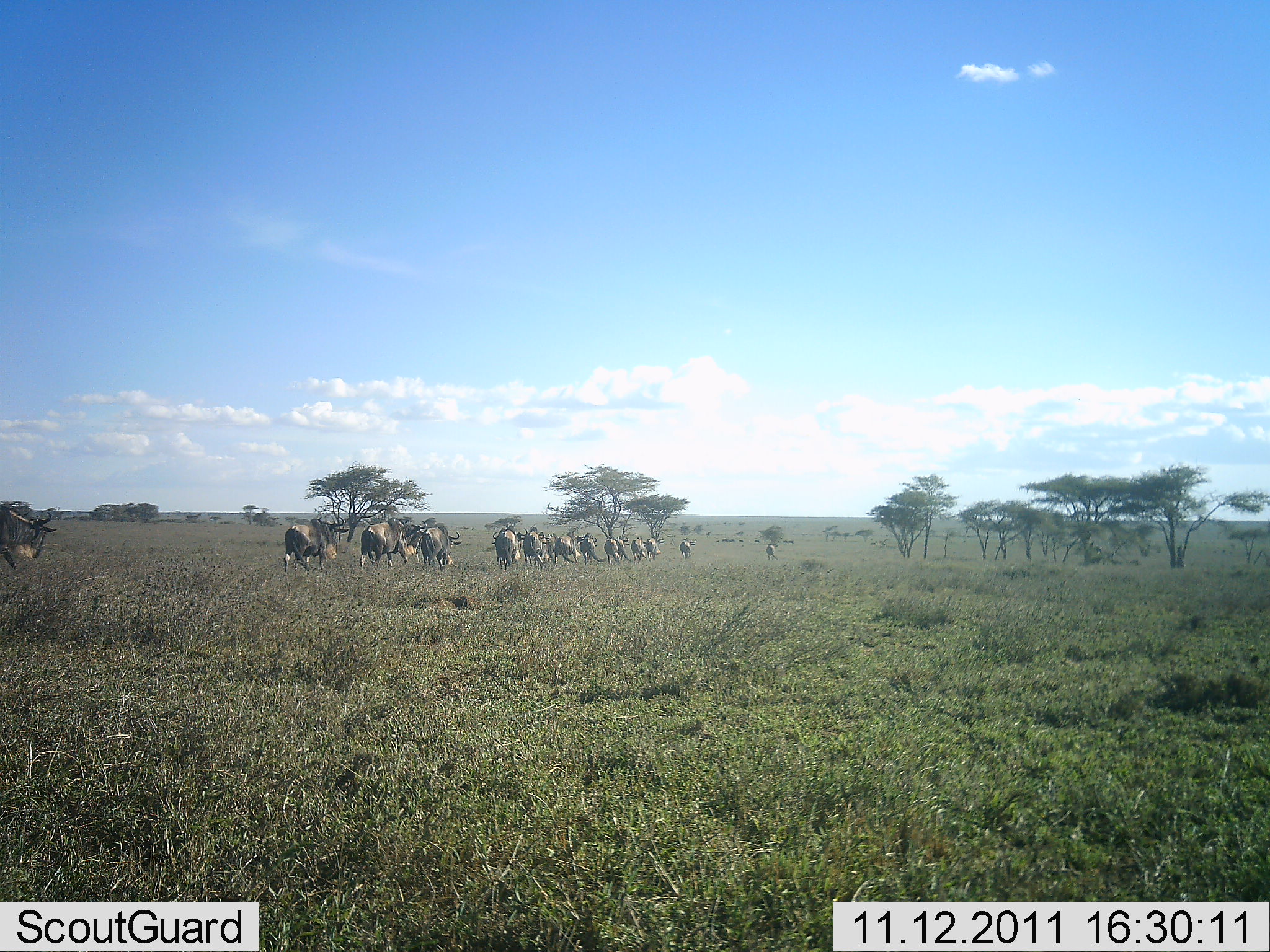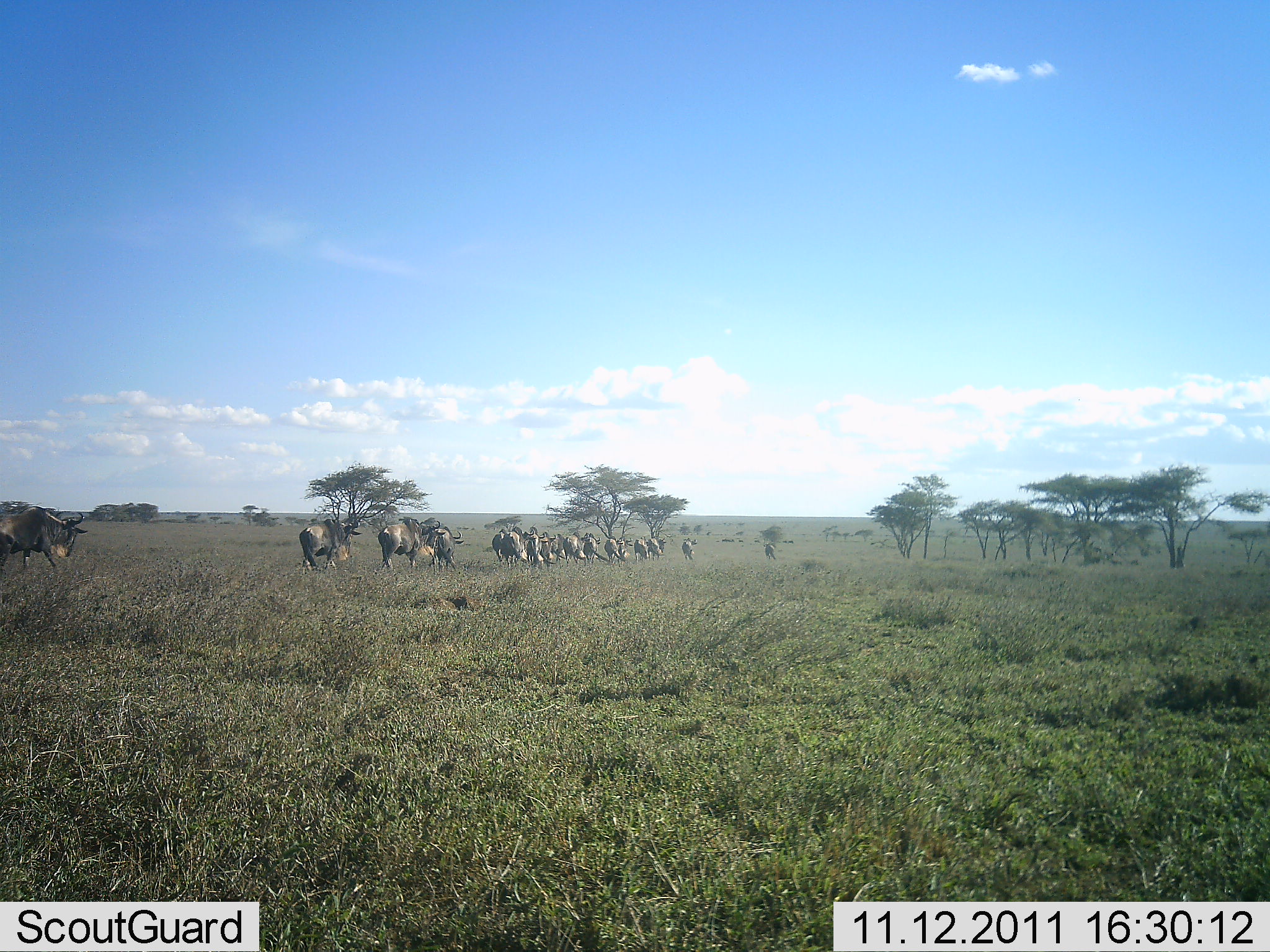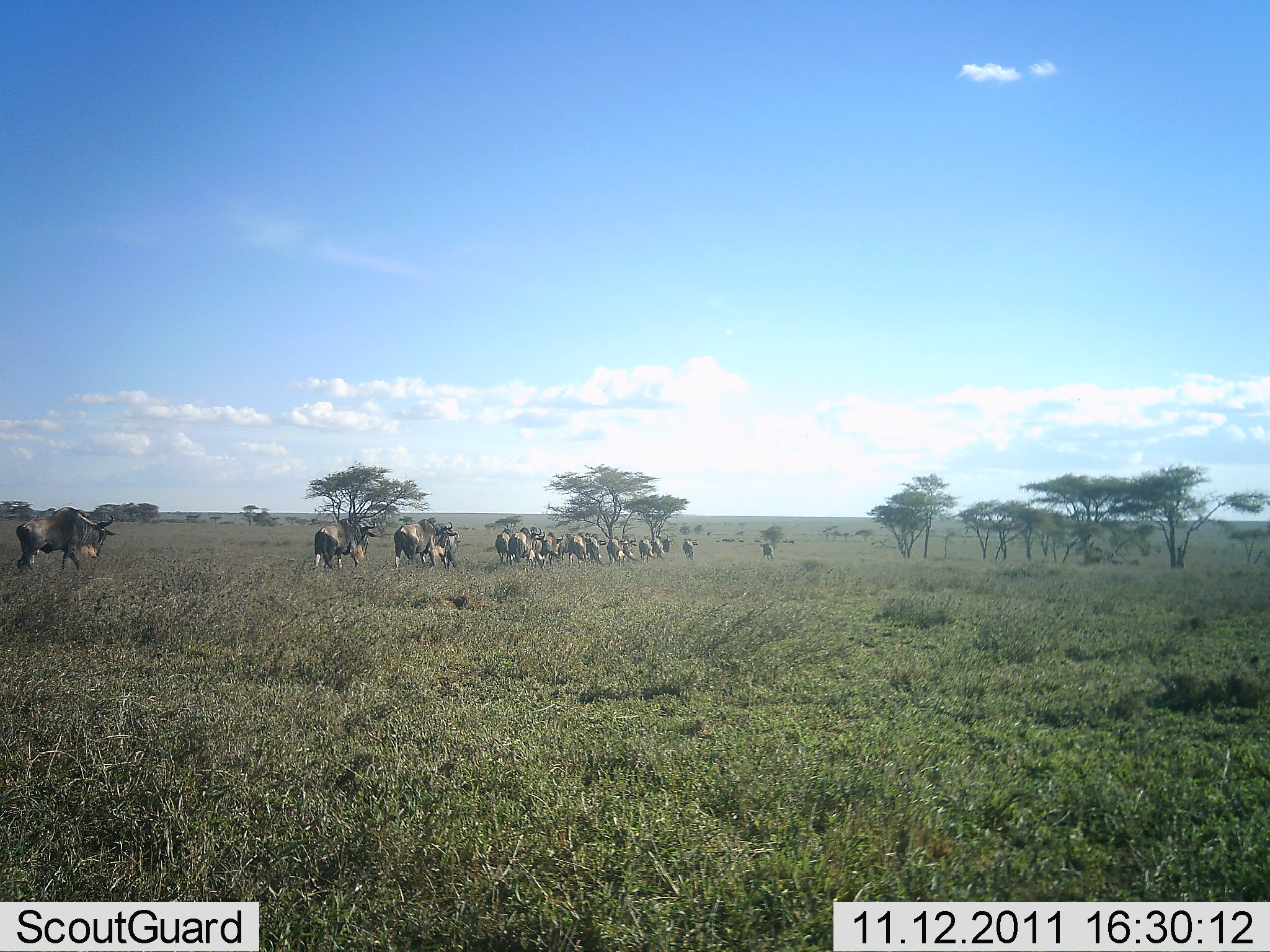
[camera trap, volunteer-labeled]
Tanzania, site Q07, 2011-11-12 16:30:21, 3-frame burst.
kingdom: Animalia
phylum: Chordata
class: Mammalia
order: Artiodactyla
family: Bovidae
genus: Connochaetes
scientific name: Connochaetes taurinus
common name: blue wildebeest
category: wildebeest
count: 11-50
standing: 0%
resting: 0%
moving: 100%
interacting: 0%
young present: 9%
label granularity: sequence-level